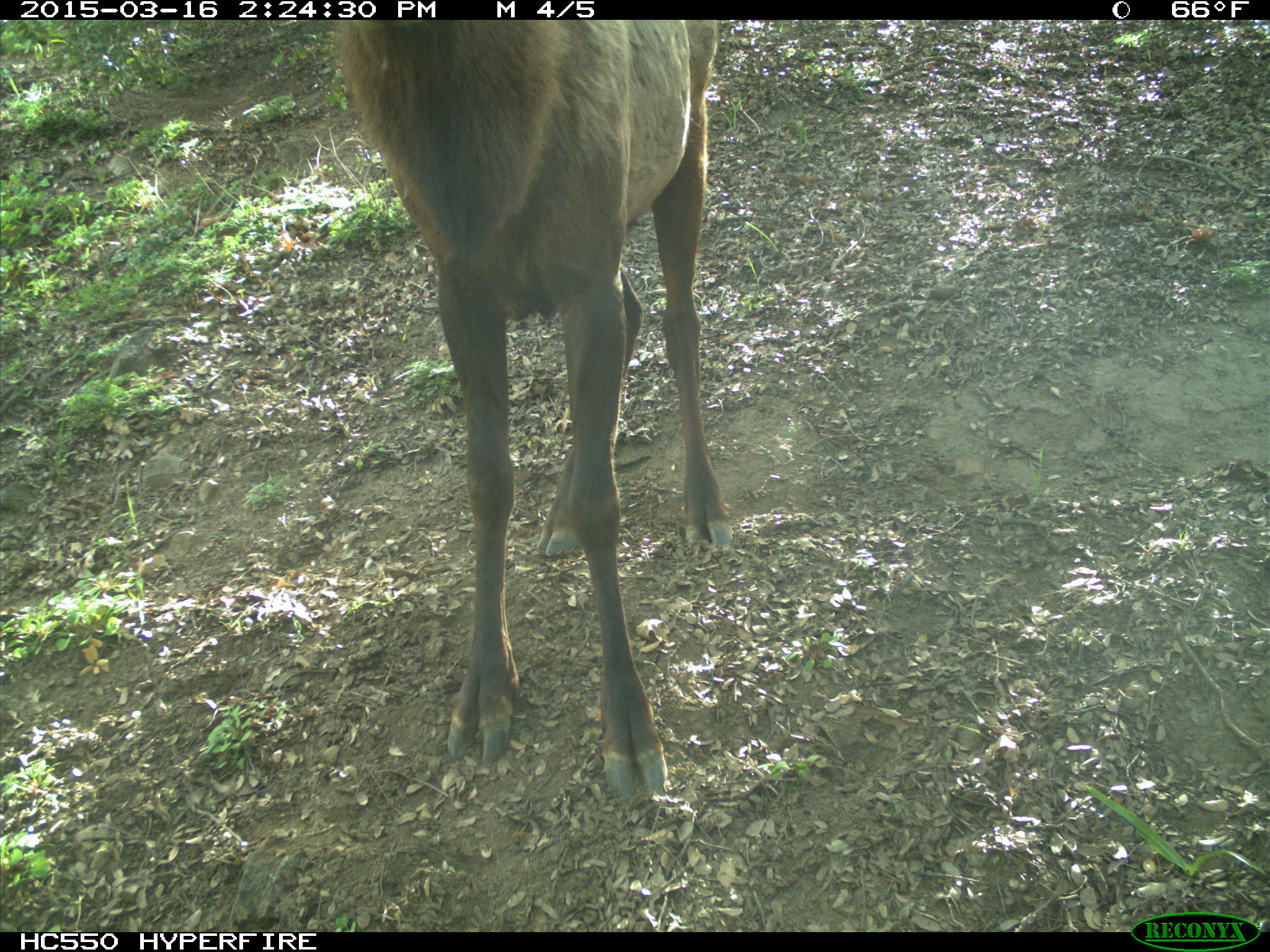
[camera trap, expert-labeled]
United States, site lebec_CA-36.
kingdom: Animalia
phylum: Chordata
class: Mammalia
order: Artiodactyla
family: Cervidae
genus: Cervus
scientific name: Cervus canadensis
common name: elk